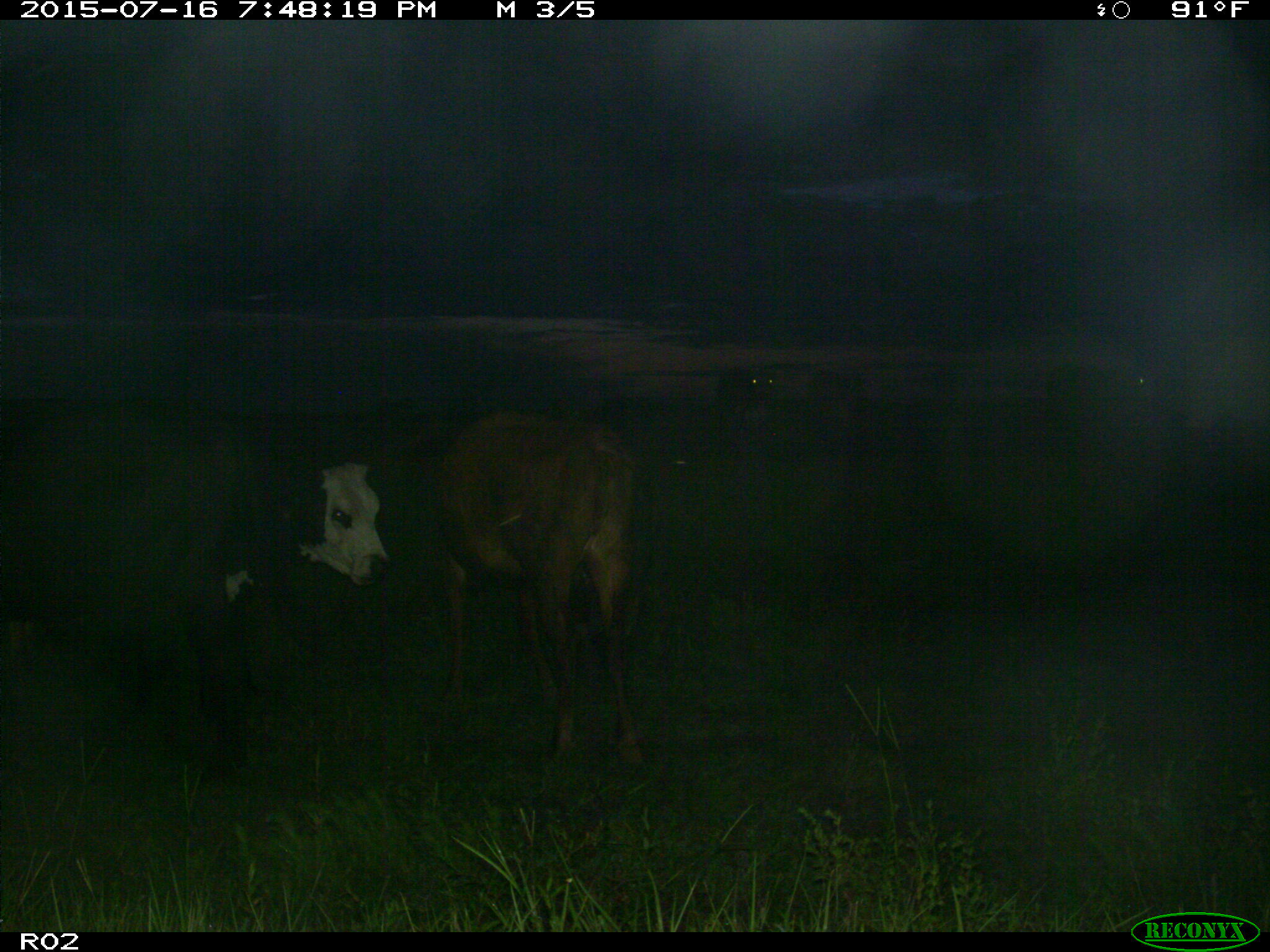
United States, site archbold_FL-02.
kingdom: Animalia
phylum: Chordata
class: Mammalia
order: Artiodactyla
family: Bovidae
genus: Bos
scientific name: Bos taurus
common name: domestic cow